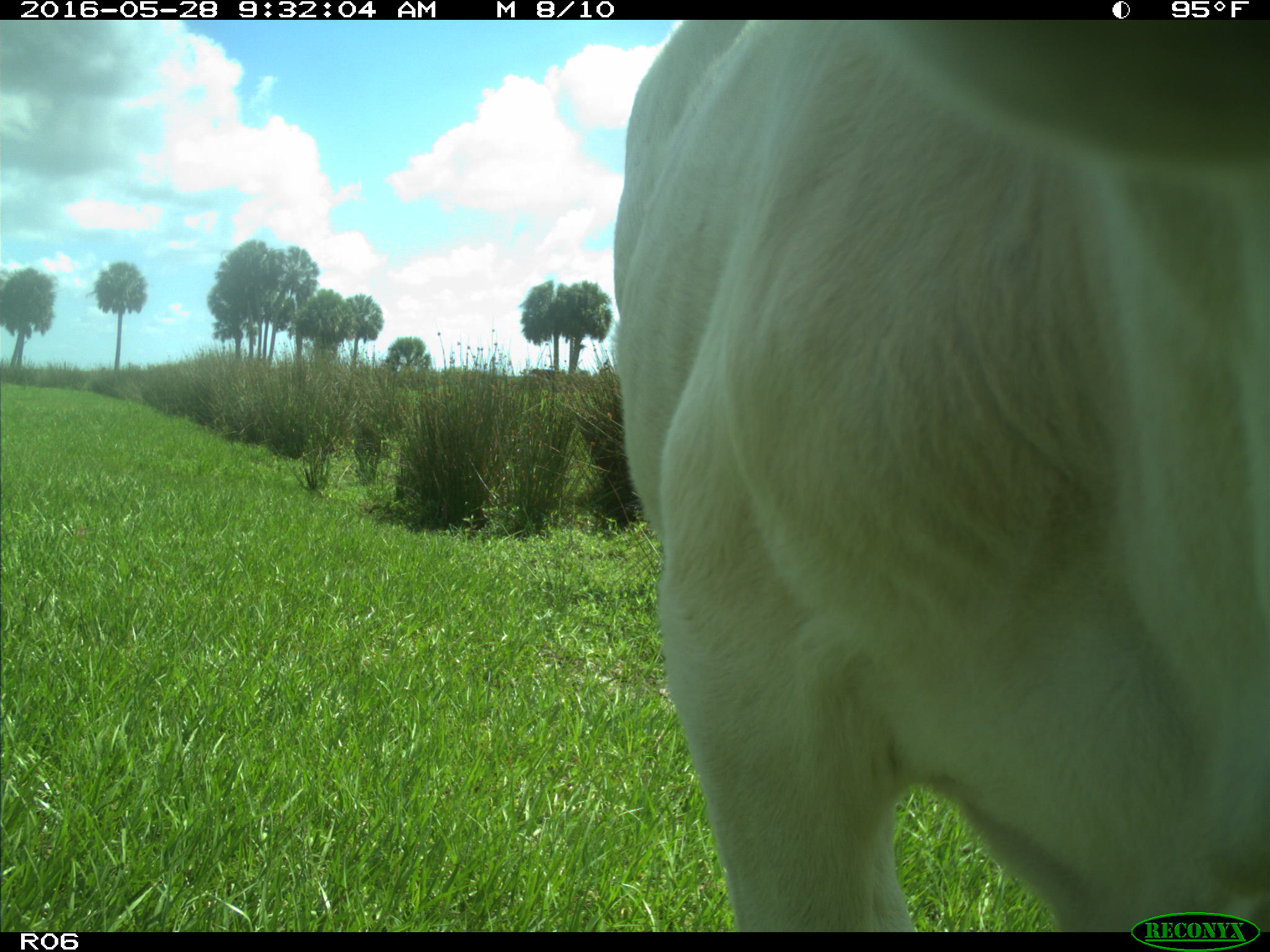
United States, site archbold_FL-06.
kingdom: Animalia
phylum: Chordata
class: Mammalia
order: Artiodactyla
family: Bovidae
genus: Bos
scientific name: Bos taurus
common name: domestic cow